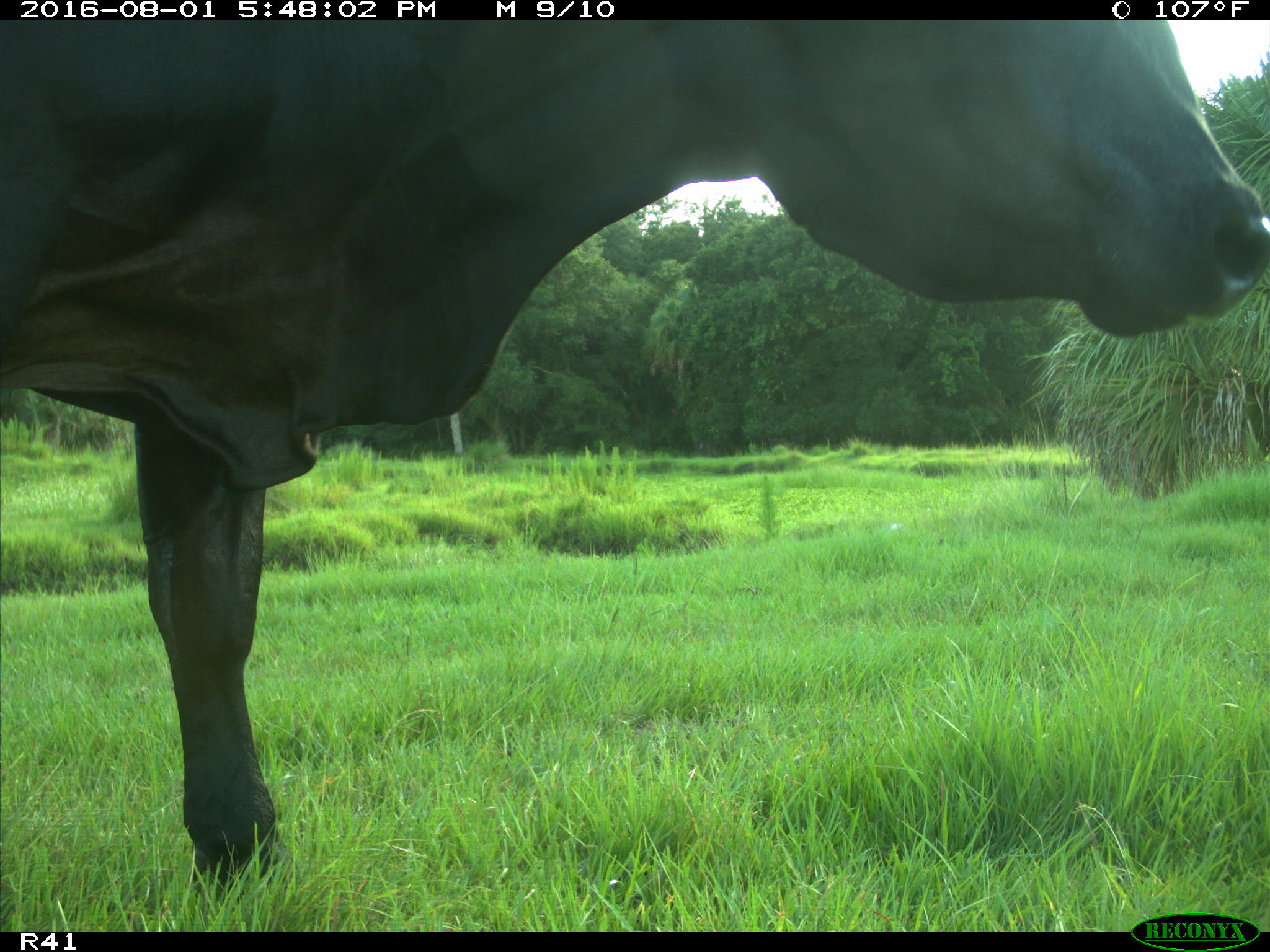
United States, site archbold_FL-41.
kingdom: Animalia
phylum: Chordata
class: Mammalia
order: Artiodactyla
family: Bovidae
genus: Bos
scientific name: Bos taurus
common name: domestic cow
Bos taurus (domestic cow).